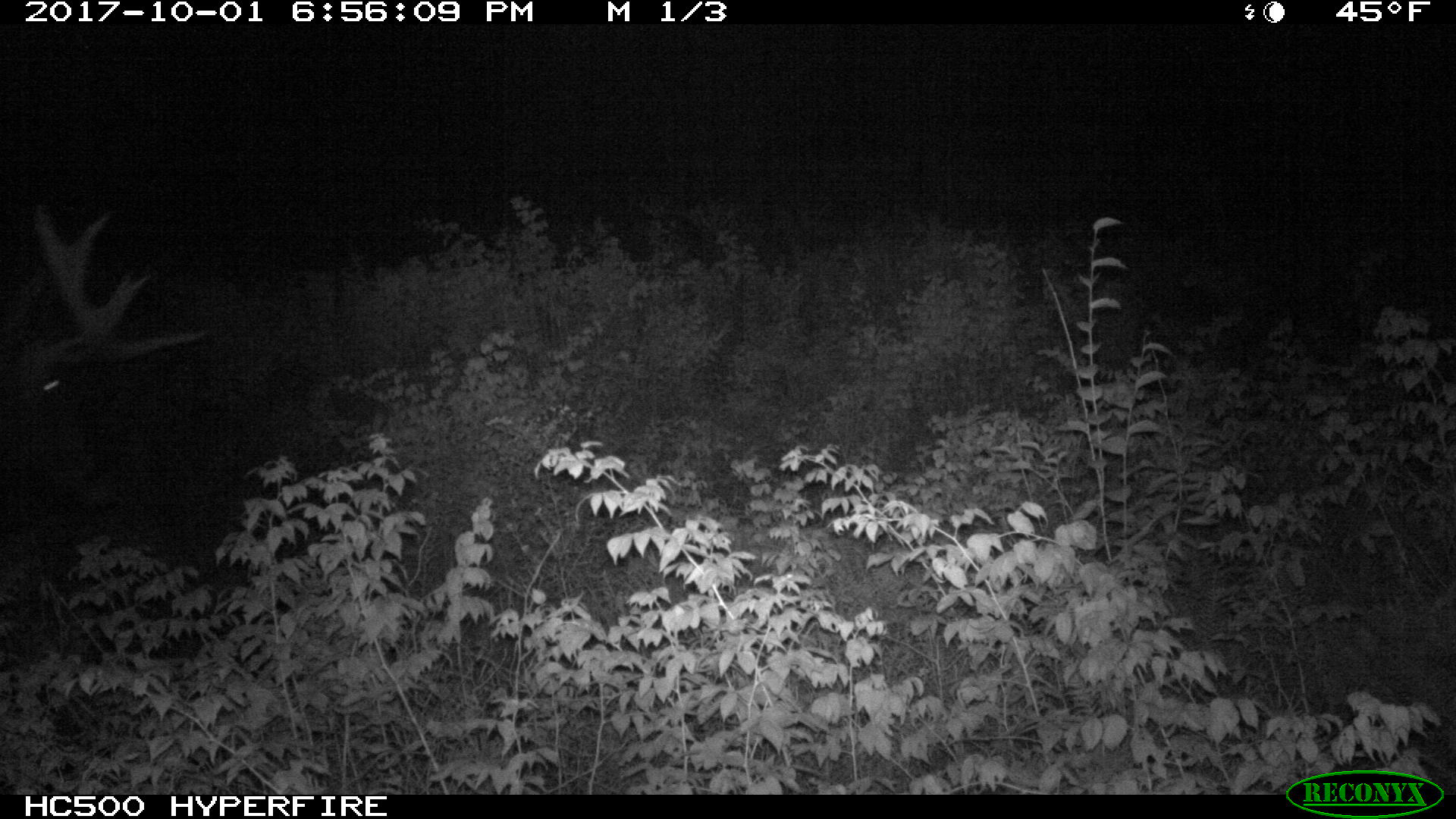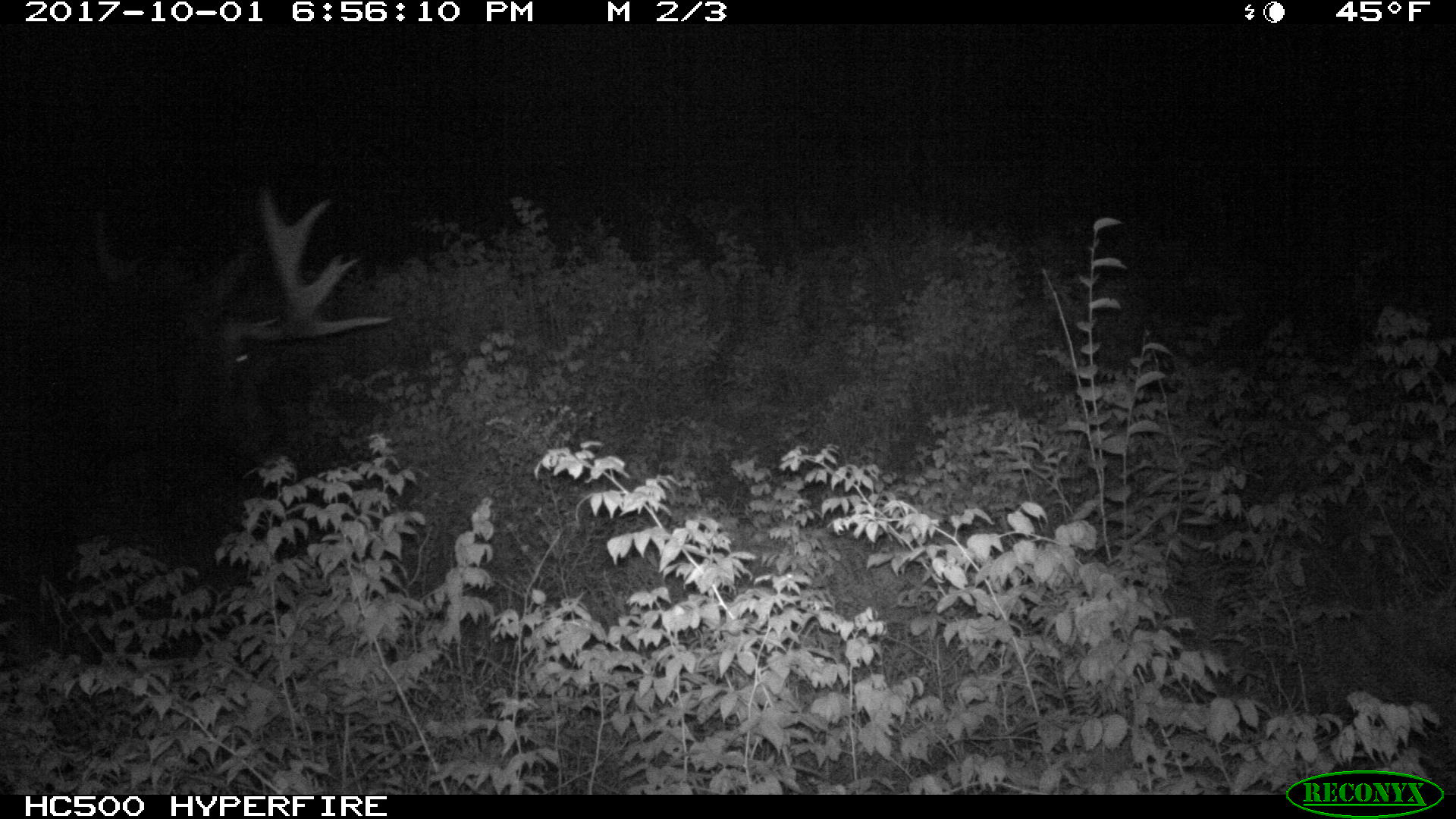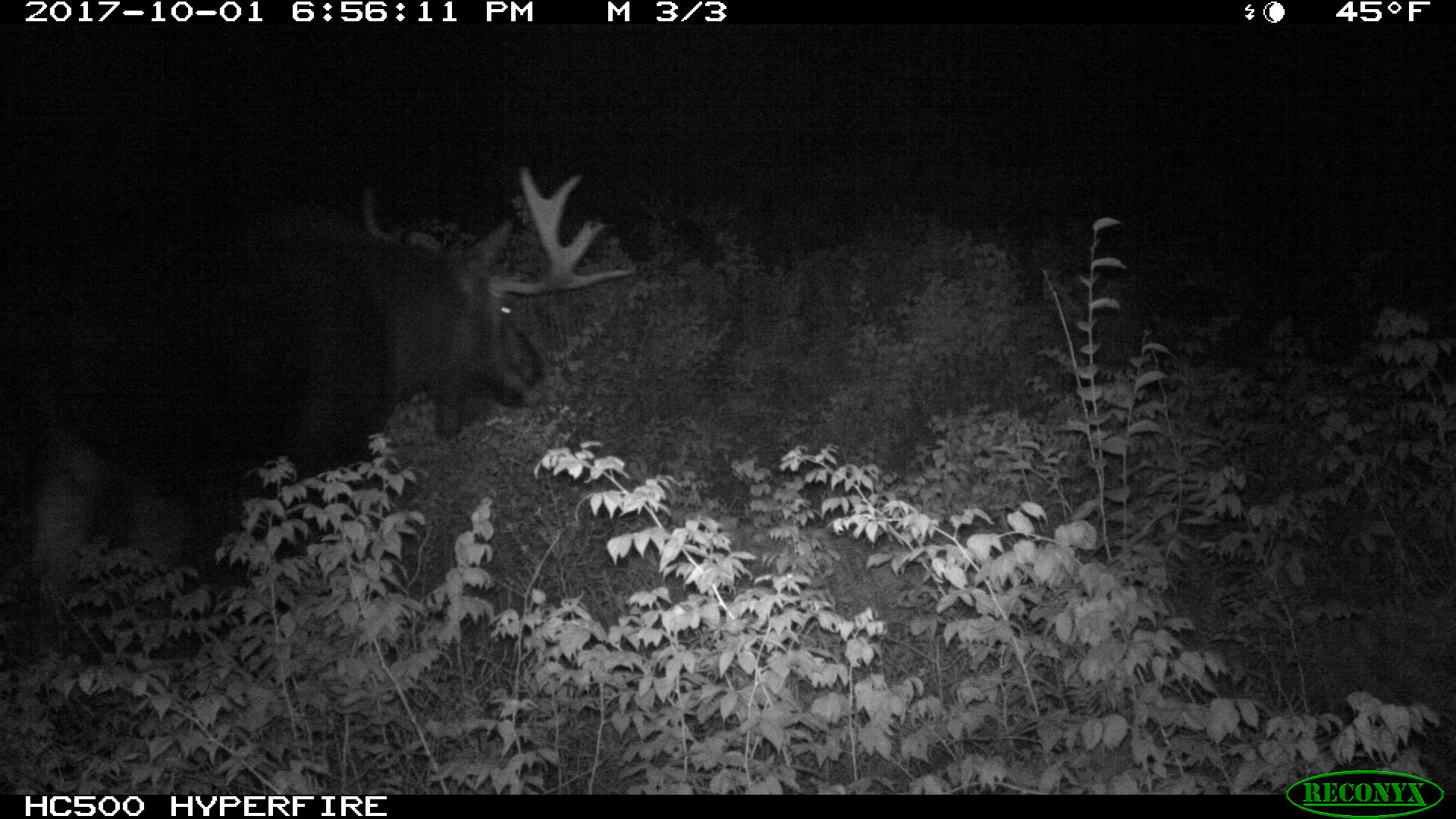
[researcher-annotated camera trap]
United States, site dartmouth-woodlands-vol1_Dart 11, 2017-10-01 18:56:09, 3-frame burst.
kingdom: Animalia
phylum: Chordata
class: Mammalia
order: Artiodactyla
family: Cervidae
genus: Alces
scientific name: Alces alces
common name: moose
Moose (Alces alces).